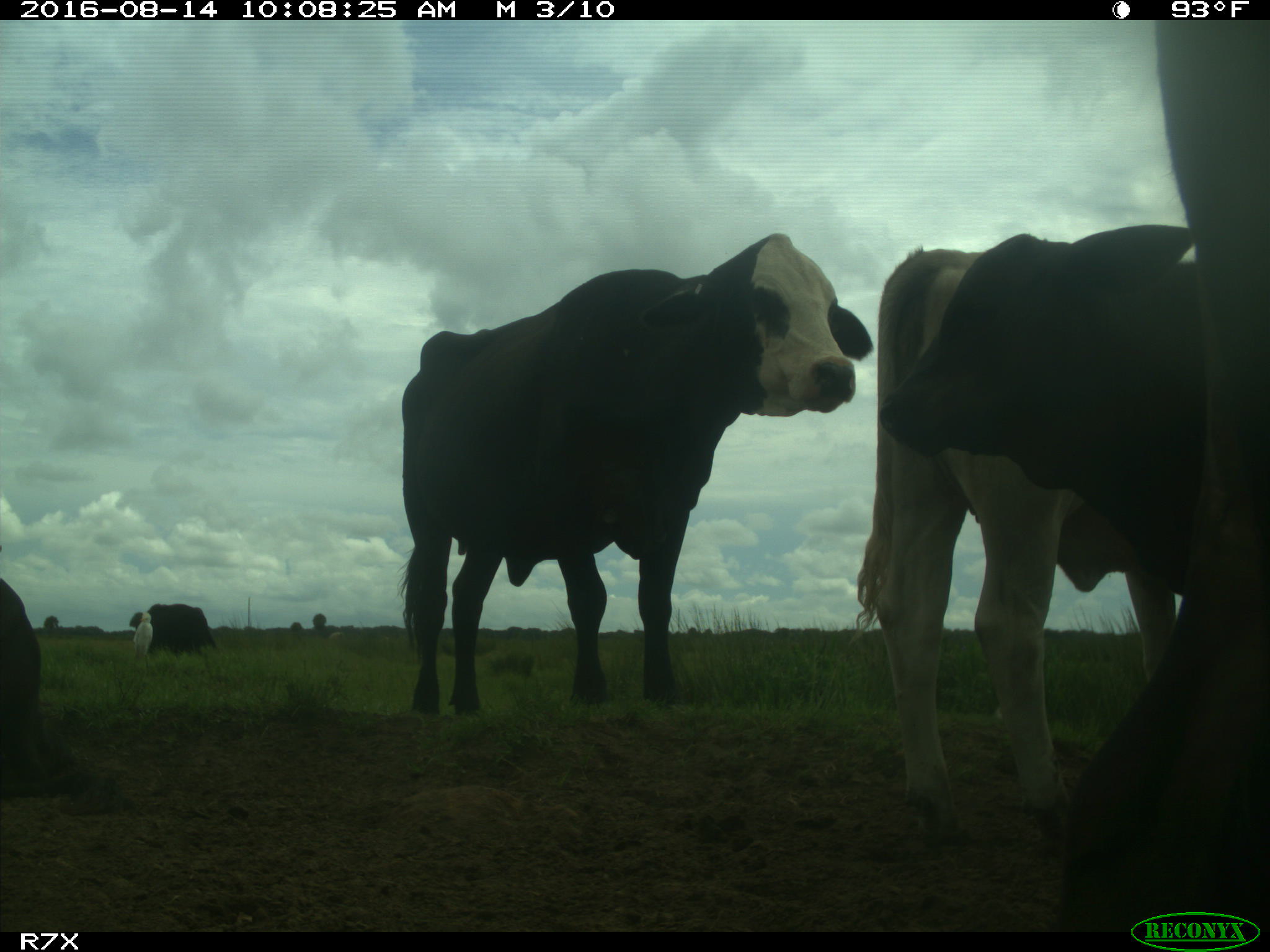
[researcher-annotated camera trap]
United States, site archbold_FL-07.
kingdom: Animalia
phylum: Chordata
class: Mammalia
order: Artiodactyla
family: Bovidae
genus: Bos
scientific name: Bos taurus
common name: domestic cow